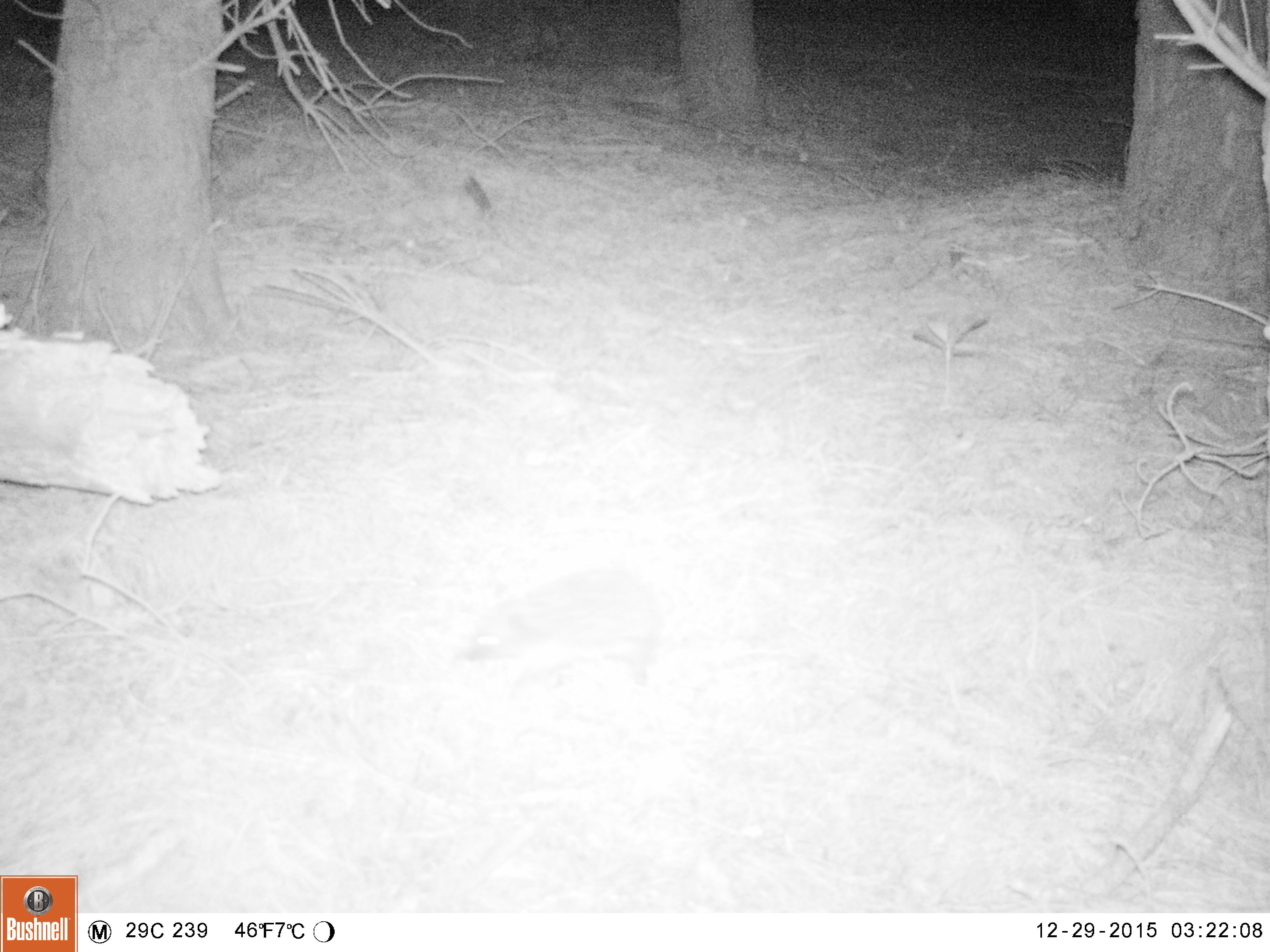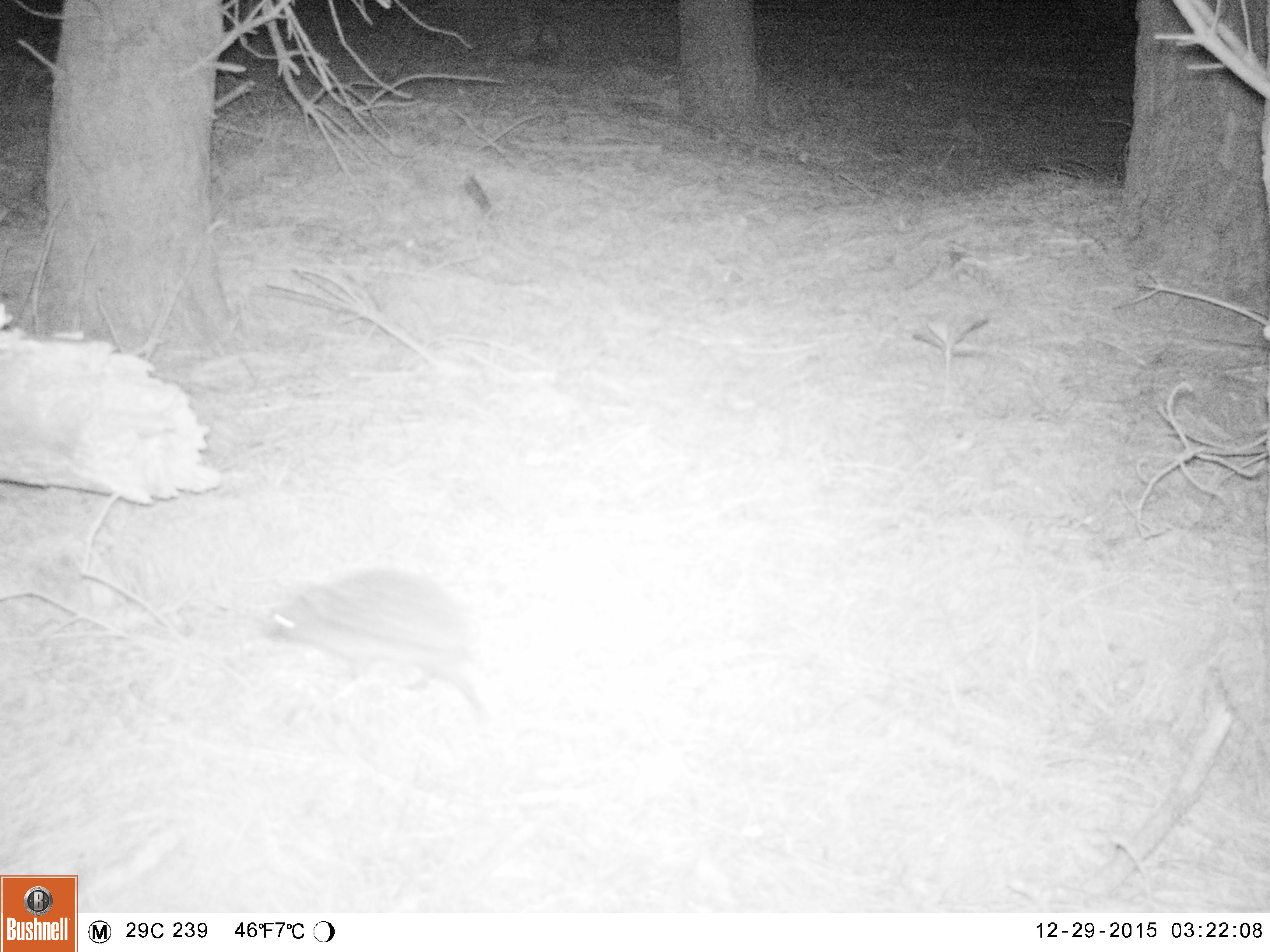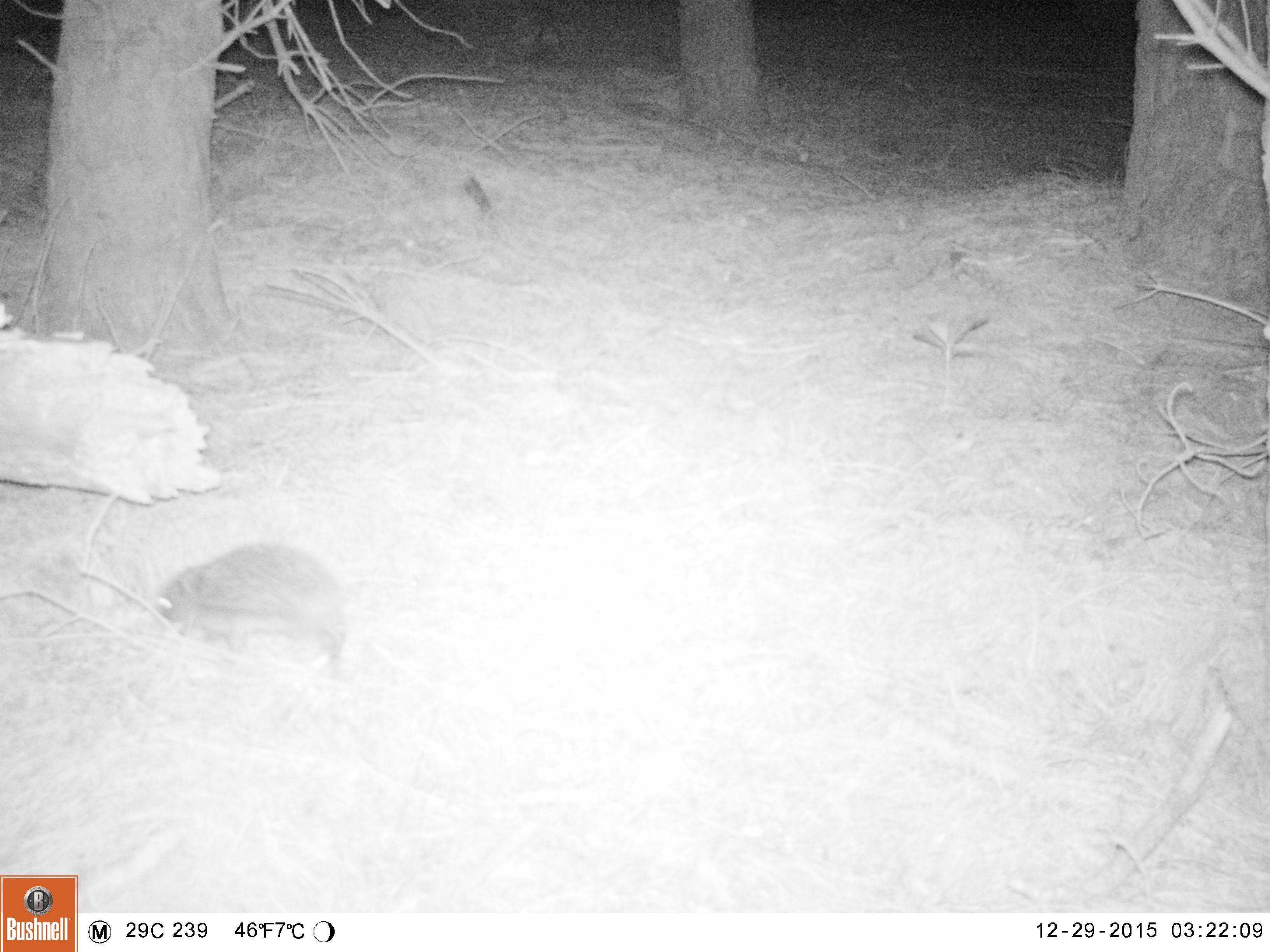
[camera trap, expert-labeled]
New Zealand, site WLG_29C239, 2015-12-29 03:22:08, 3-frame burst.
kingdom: Animalia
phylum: Chordata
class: Mammalia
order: Eulipotyphla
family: Erinaceidae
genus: Erinaceus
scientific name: Erinaceus europaeus europaeus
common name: european hedgehog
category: hedgehog